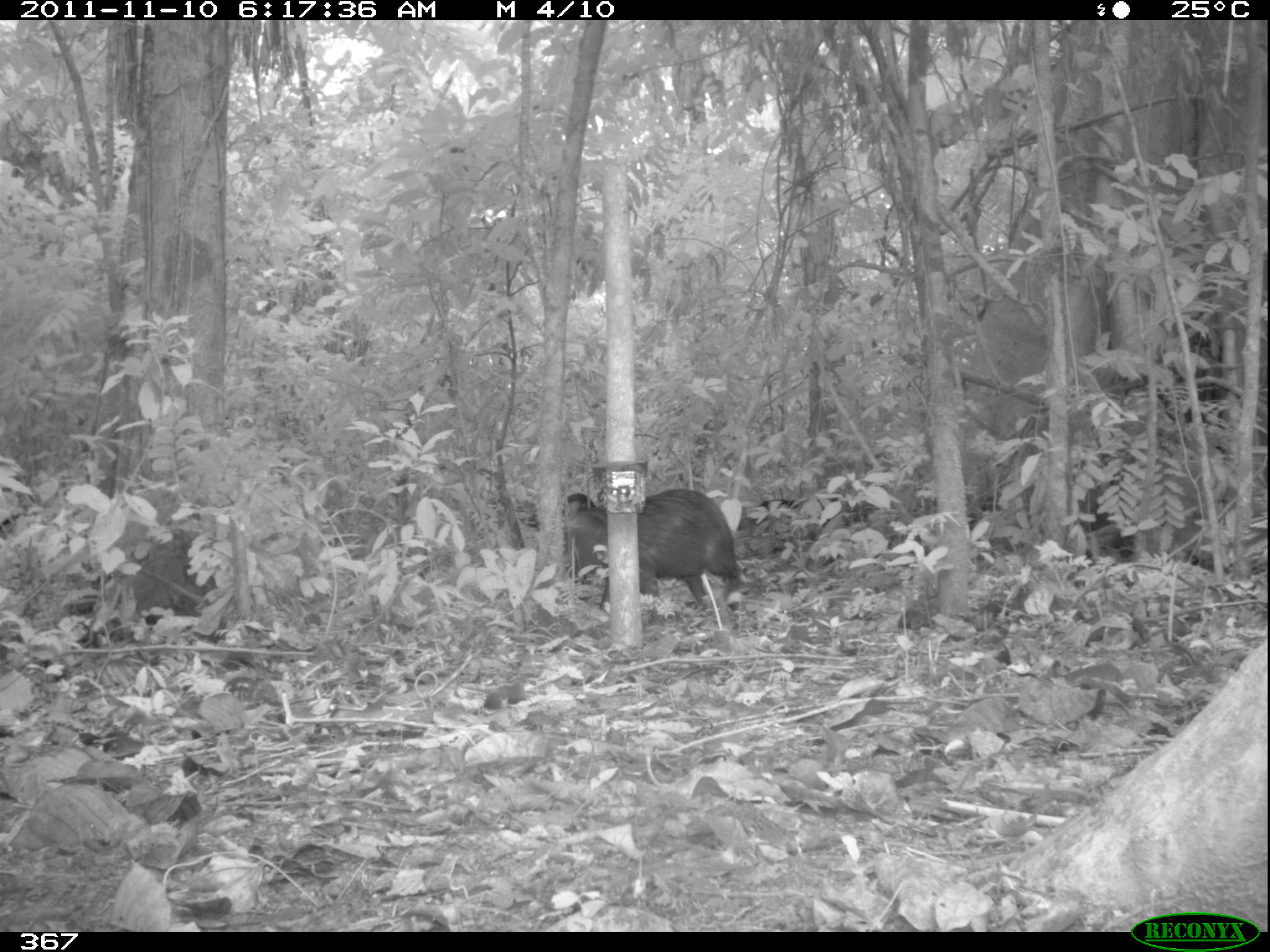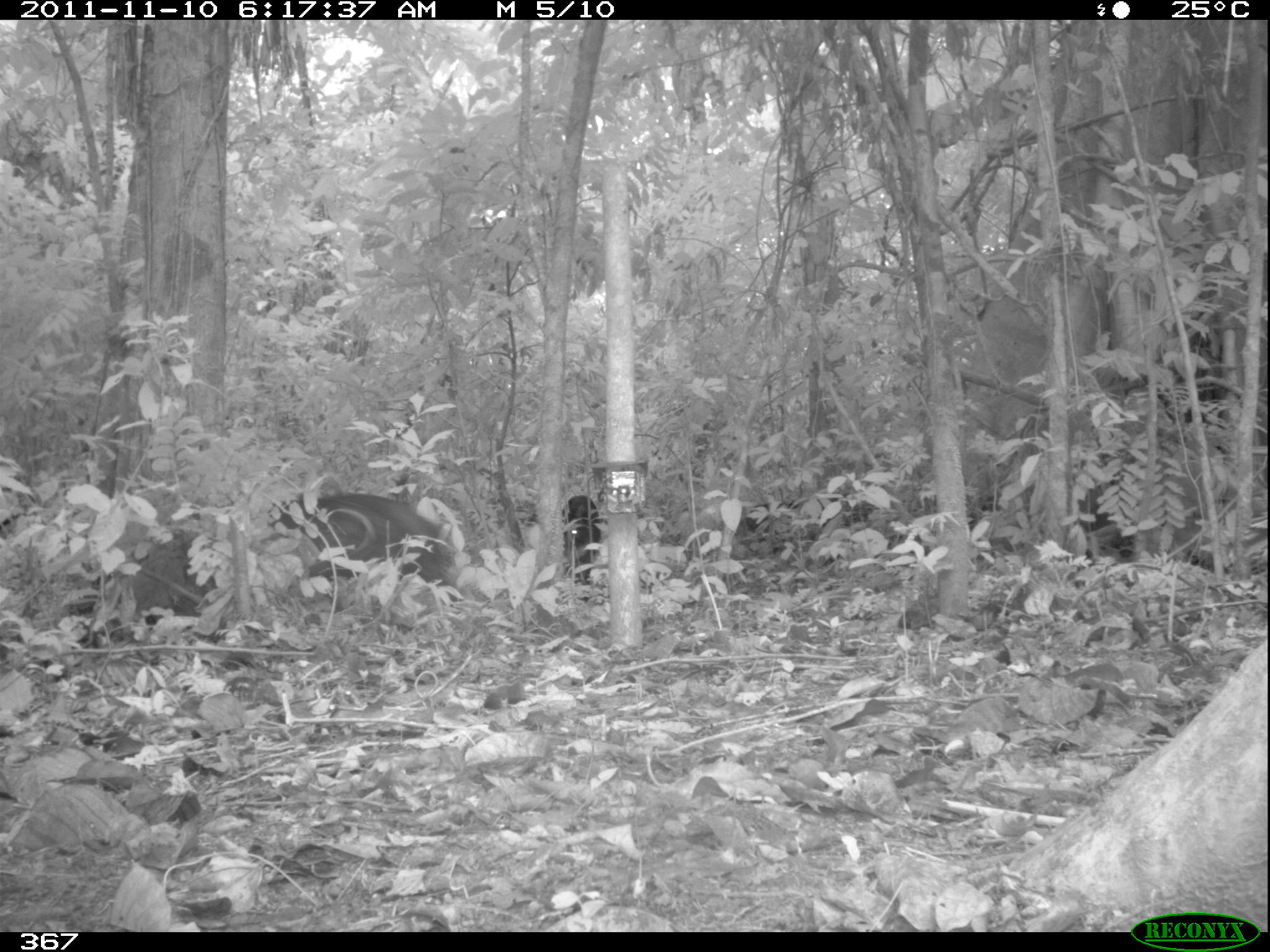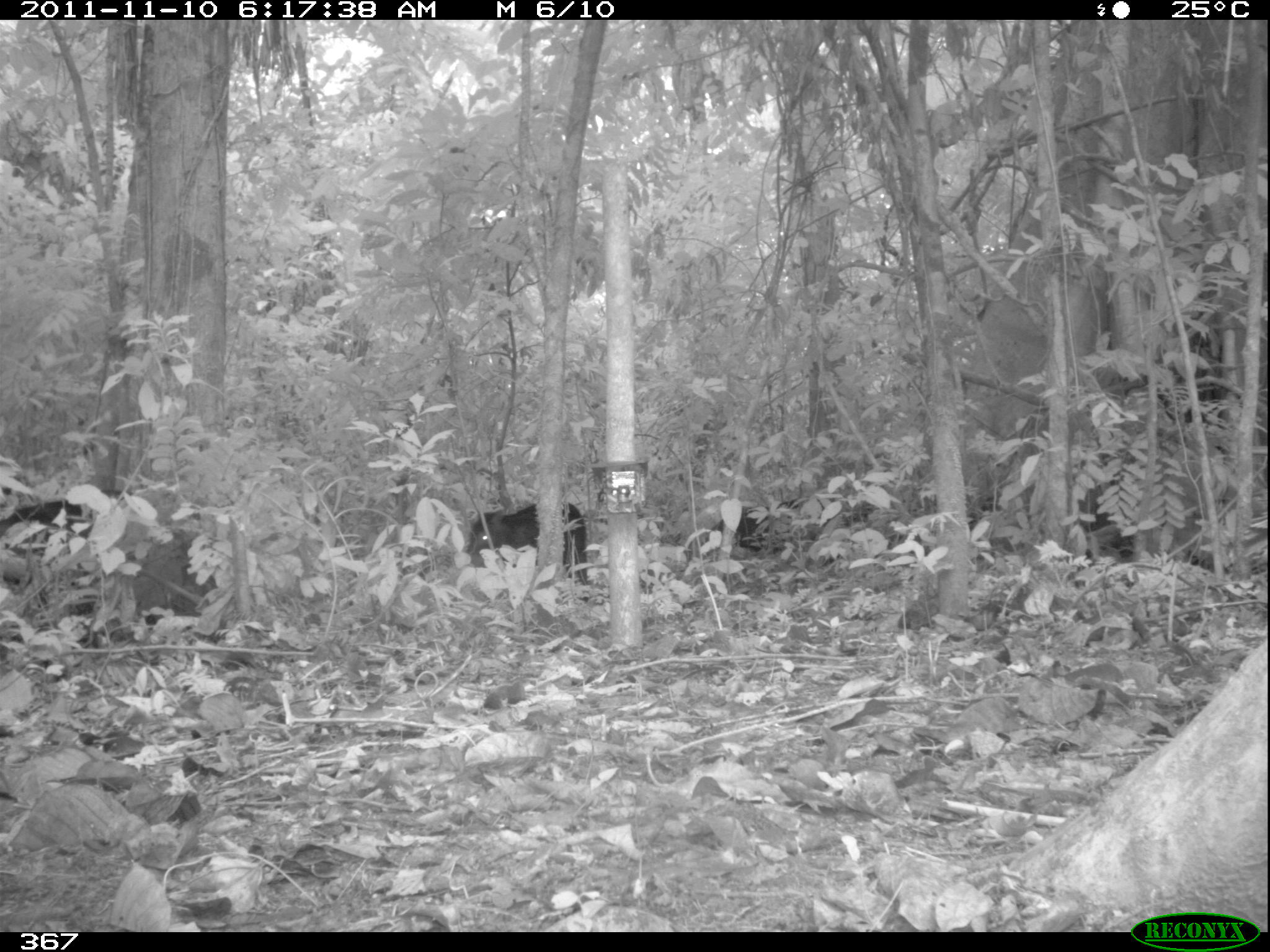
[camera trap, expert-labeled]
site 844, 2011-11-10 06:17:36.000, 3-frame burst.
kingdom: Animalia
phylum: Chordata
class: Mammalia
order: Artiodactyla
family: Tayassuidae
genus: Tayassu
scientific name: Tayassu pecari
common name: white-lipped peccary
Tayassu pecari (white-lipped peccary).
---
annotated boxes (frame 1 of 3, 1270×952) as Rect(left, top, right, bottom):
tayassu pecari: Rect(599, 487, 743, 615); Rect(556, 489, 608, 588); Rect(492, 497, 547, 530)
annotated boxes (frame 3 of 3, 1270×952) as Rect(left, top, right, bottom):
tayassu pecari: Rect(464, 501, 589, 604); Rect(705, 497, 850, 553); Rect(0, 495, 102, 543)